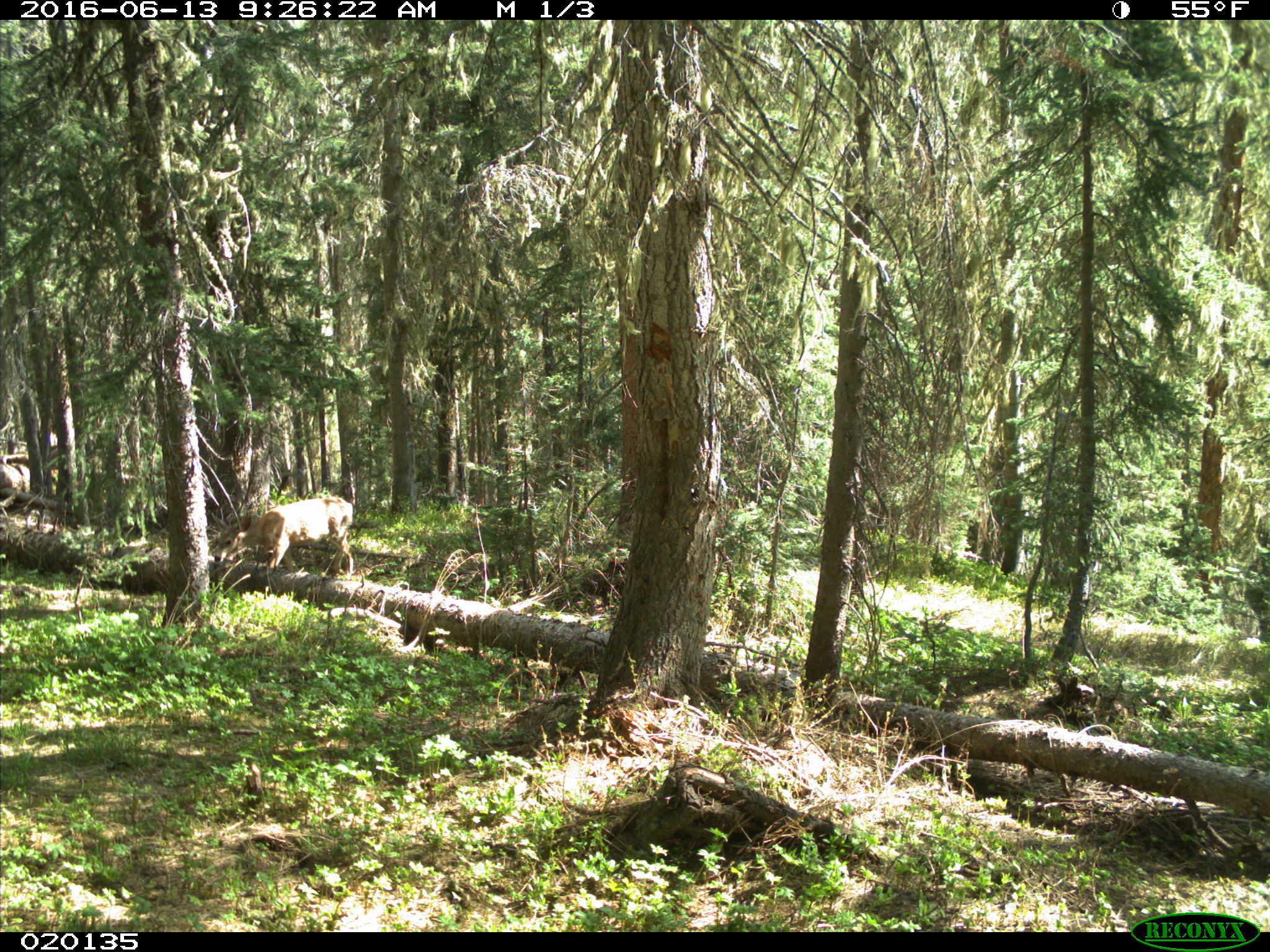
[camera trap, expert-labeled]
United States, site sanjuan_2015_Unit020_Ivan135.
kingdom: Animalia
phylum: Chordata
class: Mammalia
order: Artiodactyla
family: Cervidae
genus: Odocoileus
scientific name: Odocoileus hemionus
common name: mule deer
Odocoileus hemionus (mule deer).